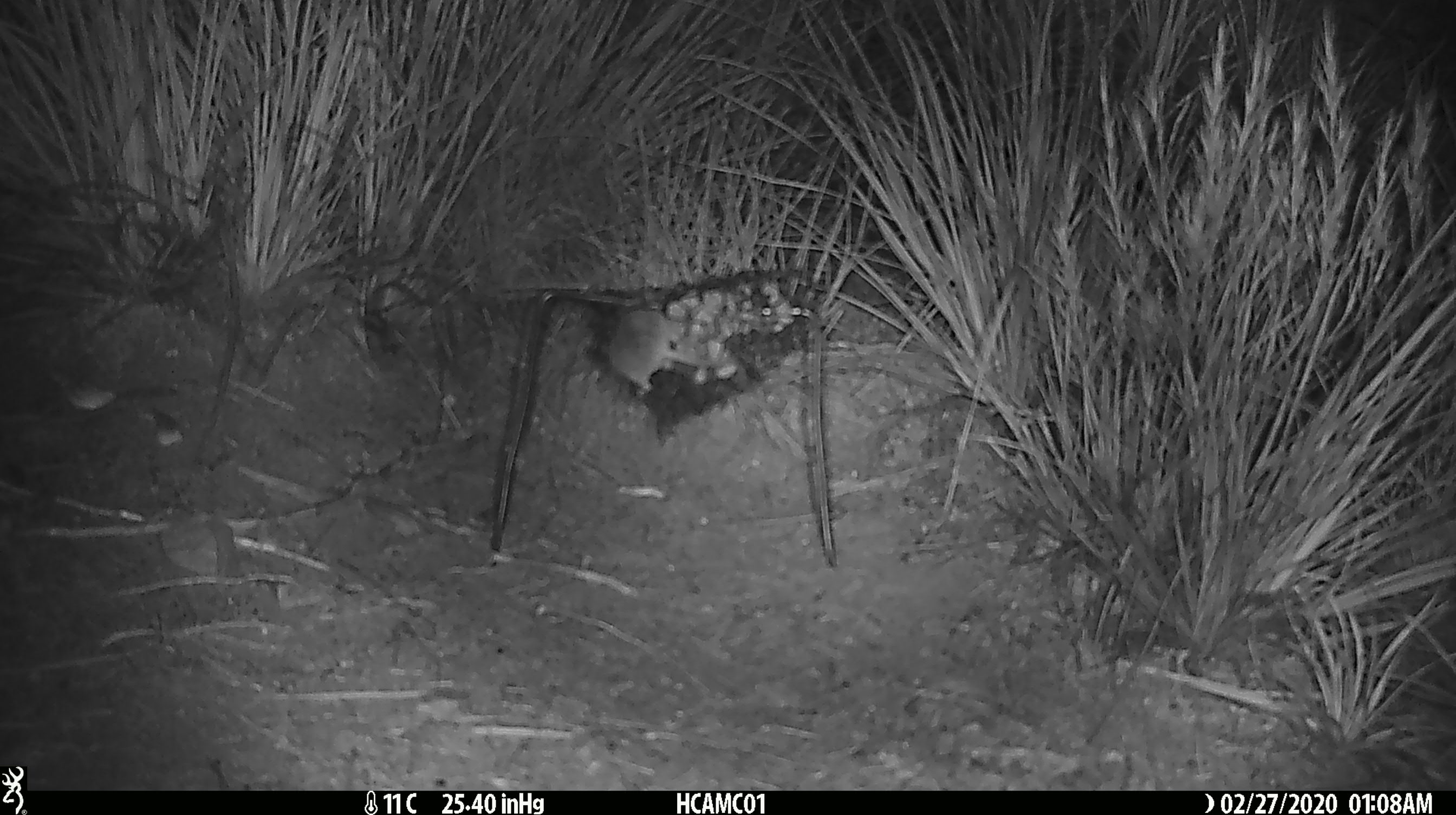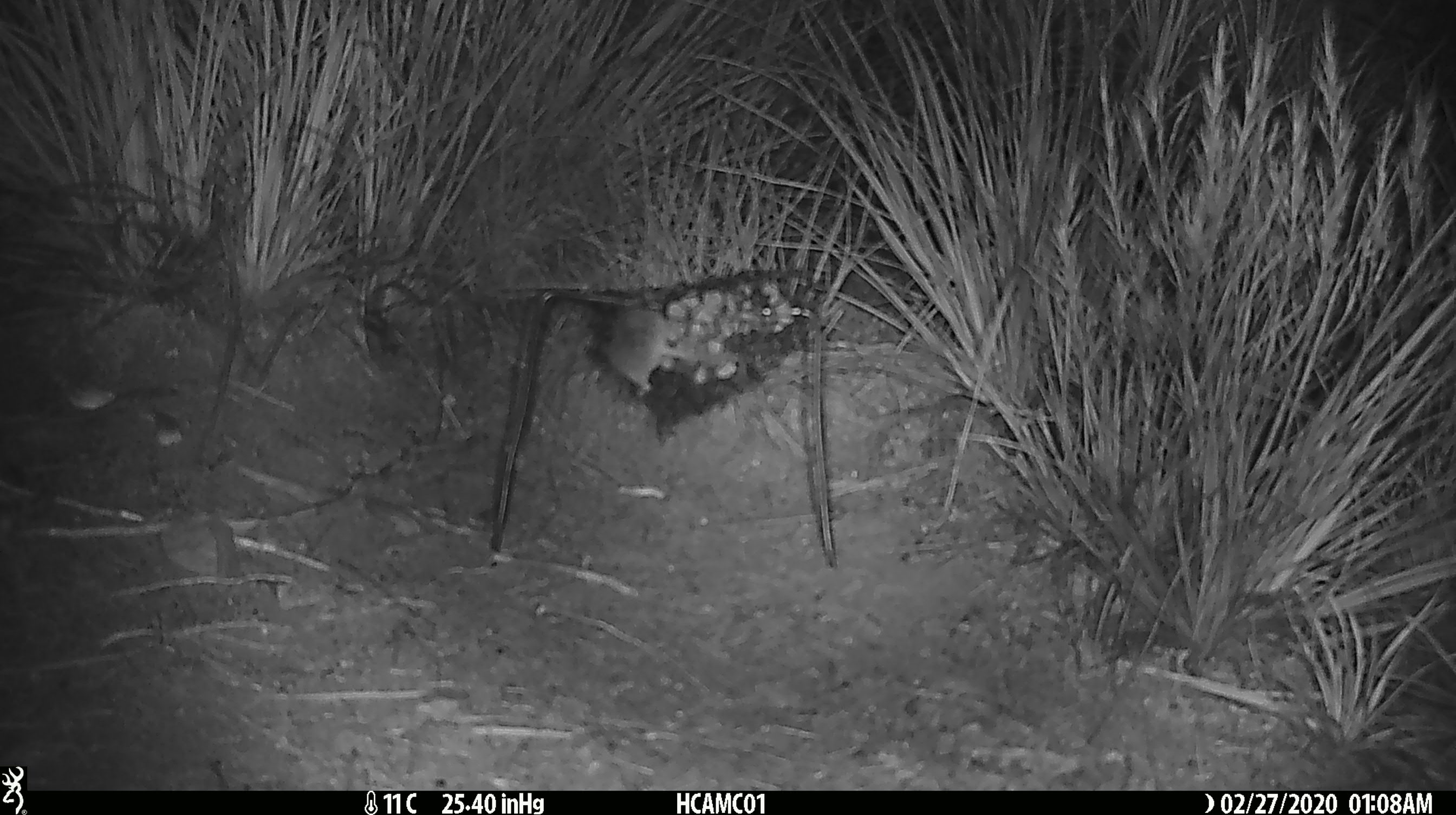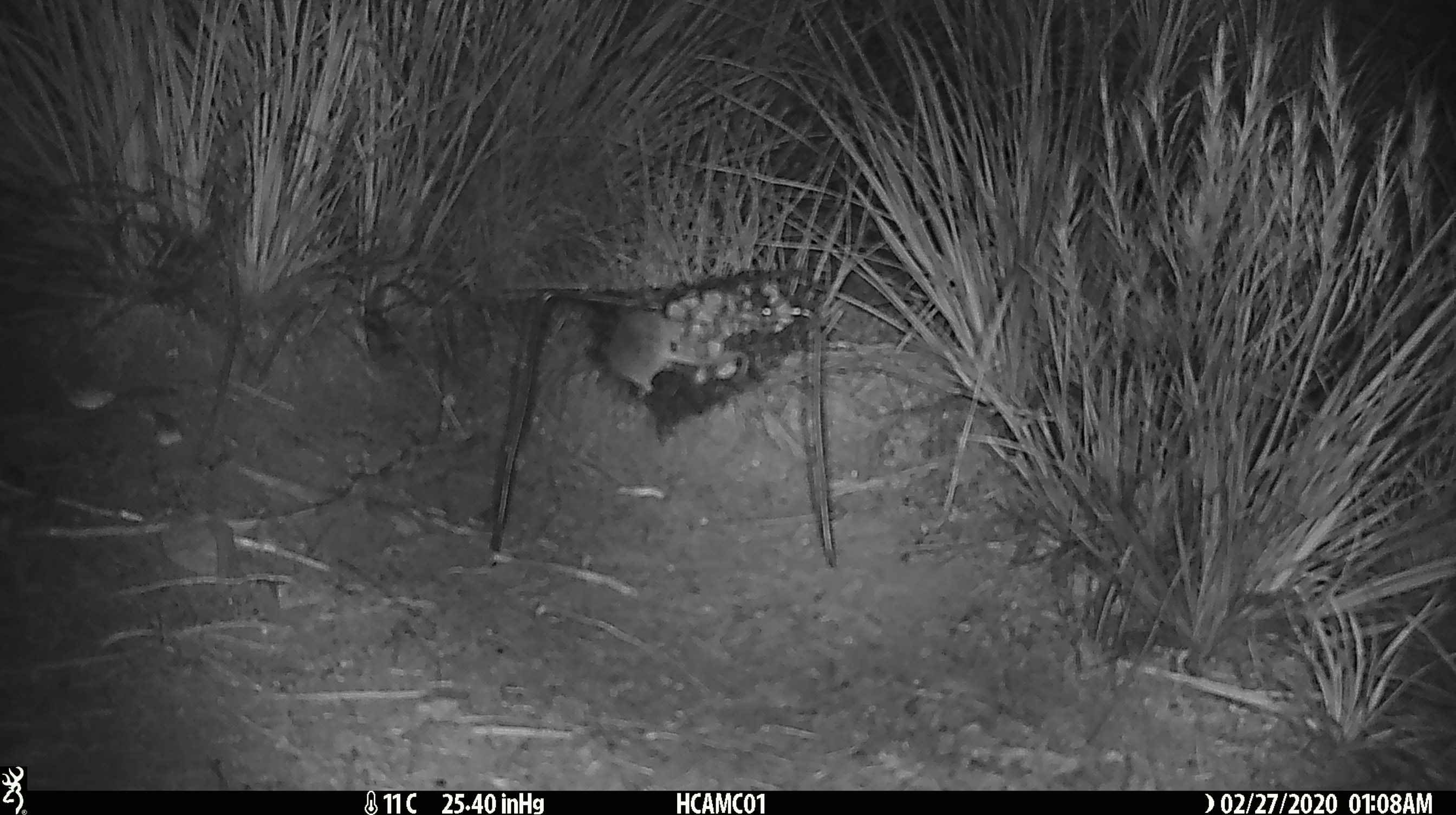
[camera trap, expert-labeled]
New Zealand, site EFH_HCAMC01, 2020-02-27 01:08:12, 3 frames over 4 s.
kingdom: Animalia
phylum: Chordata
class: Mammalia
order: Rodentia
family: Muridae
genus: Mus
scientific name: Mus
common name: mouse